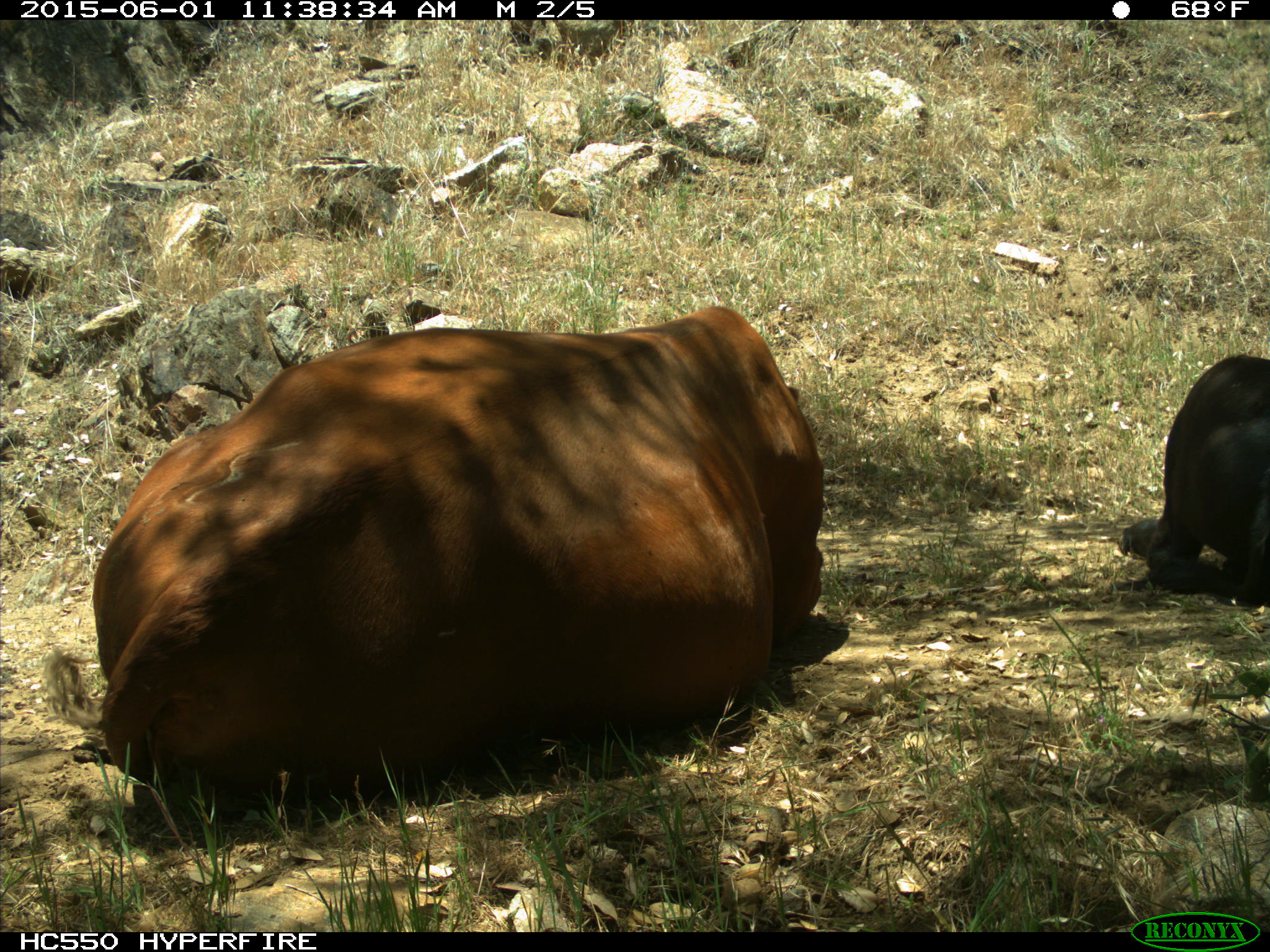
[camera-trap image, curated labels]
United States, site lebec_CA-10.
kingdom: Animalia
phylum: Chordata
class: Mammalia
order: Artiodactyla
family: Bovidae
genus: Bos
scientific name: Bos taurus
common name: domestic cow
Bos taurus (domestic cow).